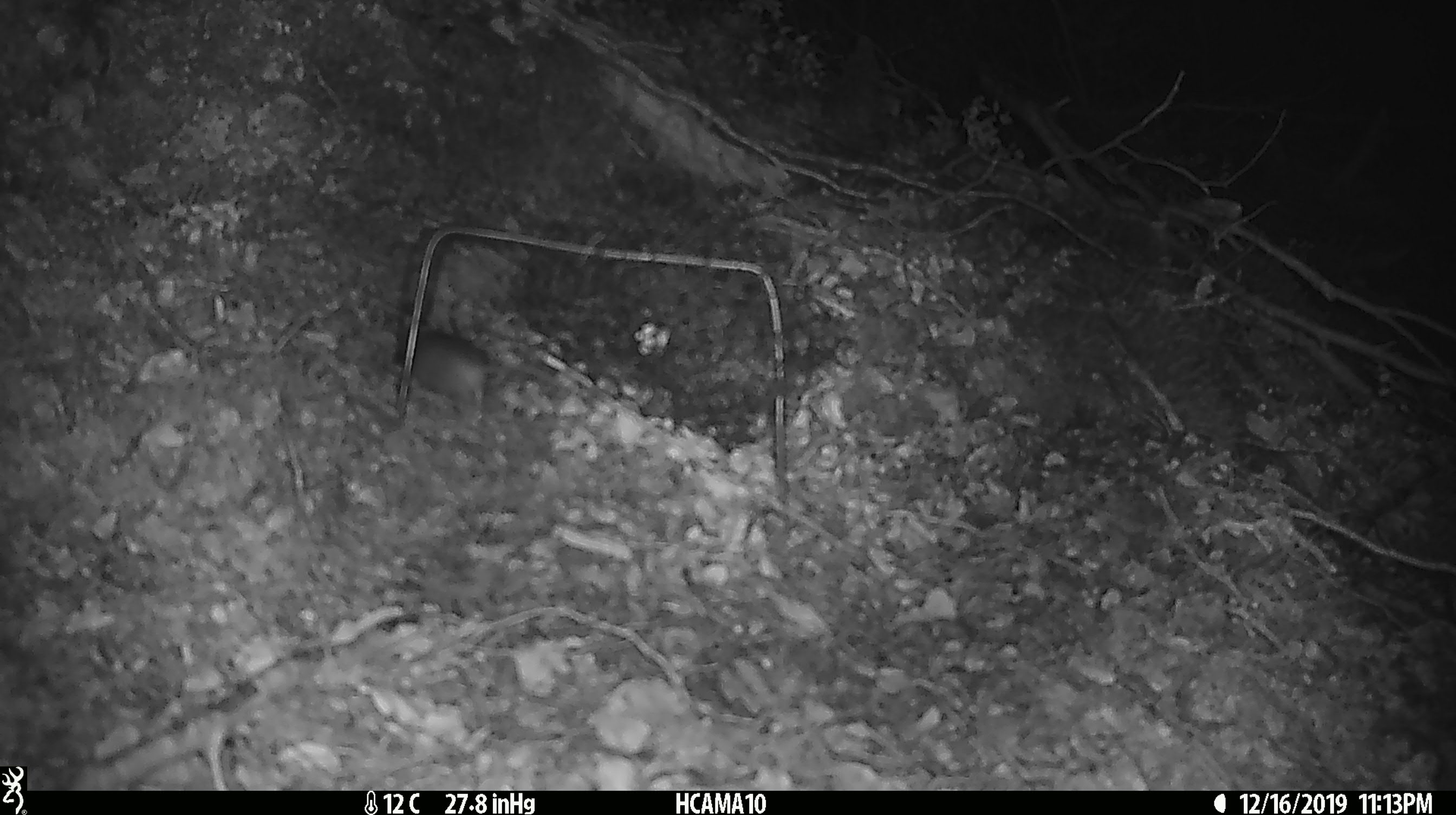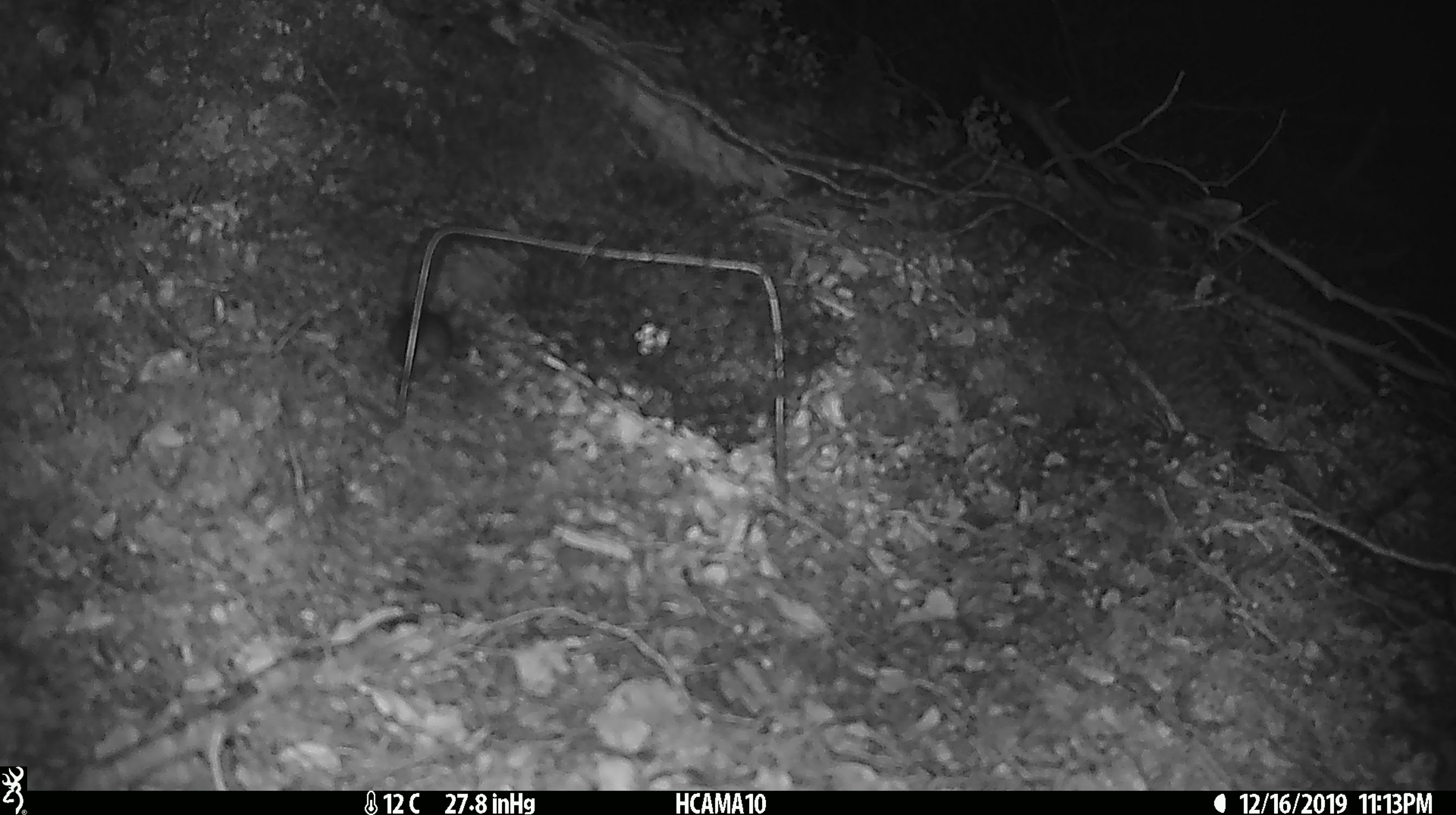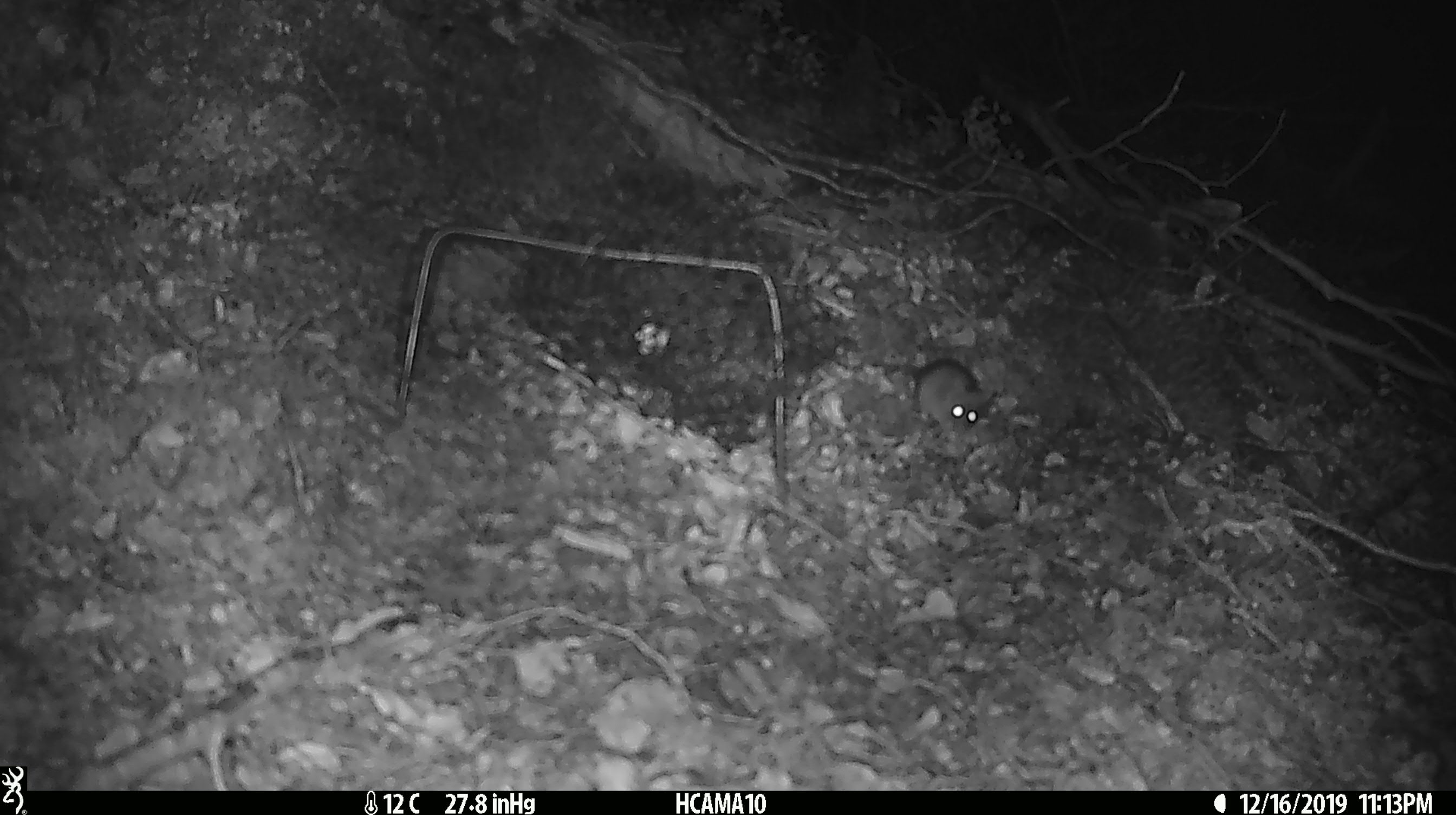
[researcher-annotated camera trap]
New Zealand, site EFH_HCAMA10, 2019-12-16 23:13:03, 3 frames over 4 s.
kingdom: Animalia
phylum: Chordata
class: Mammalia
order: Rodentia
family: Muridae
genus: Mus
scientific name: Mus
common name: mouse